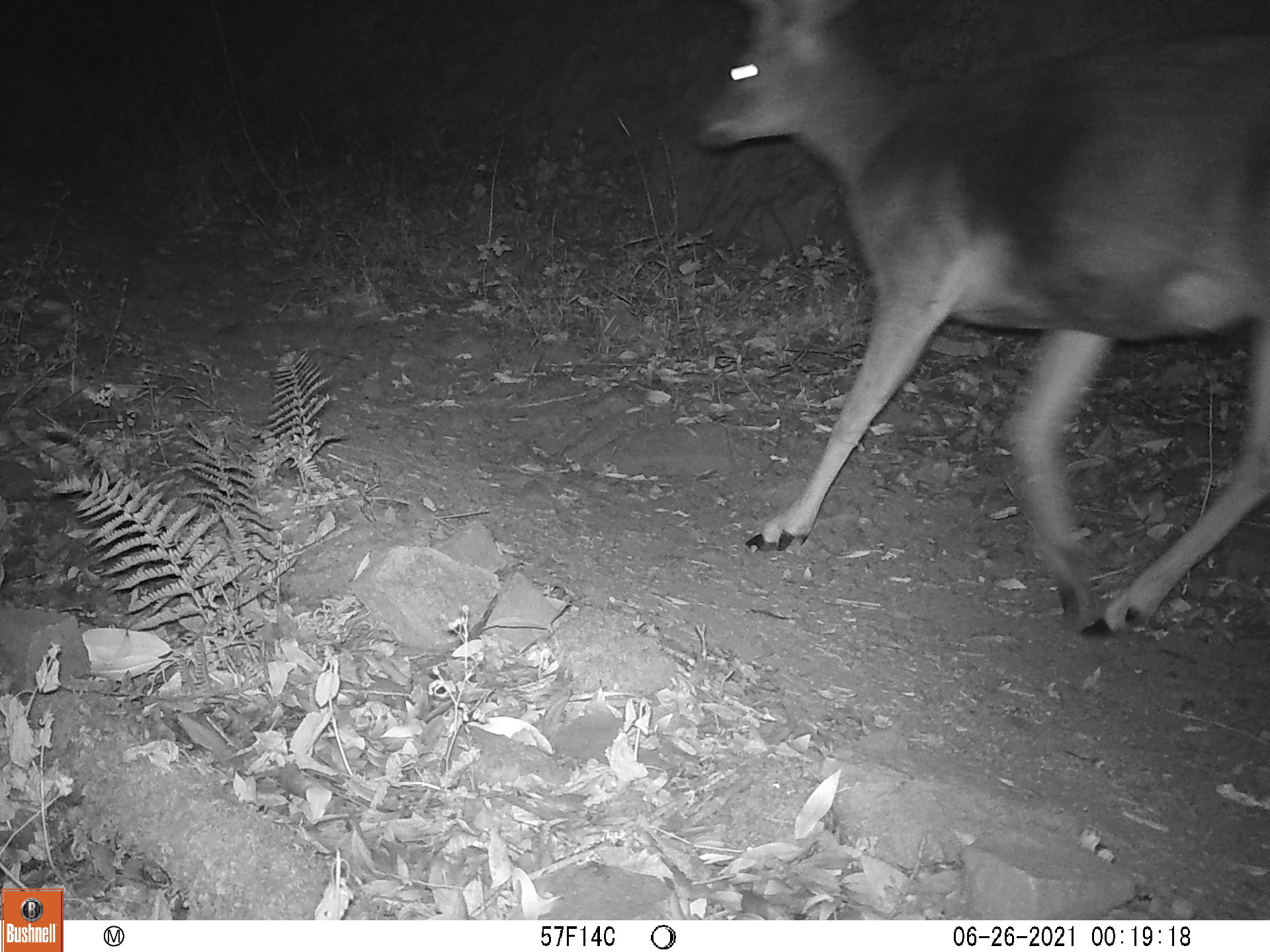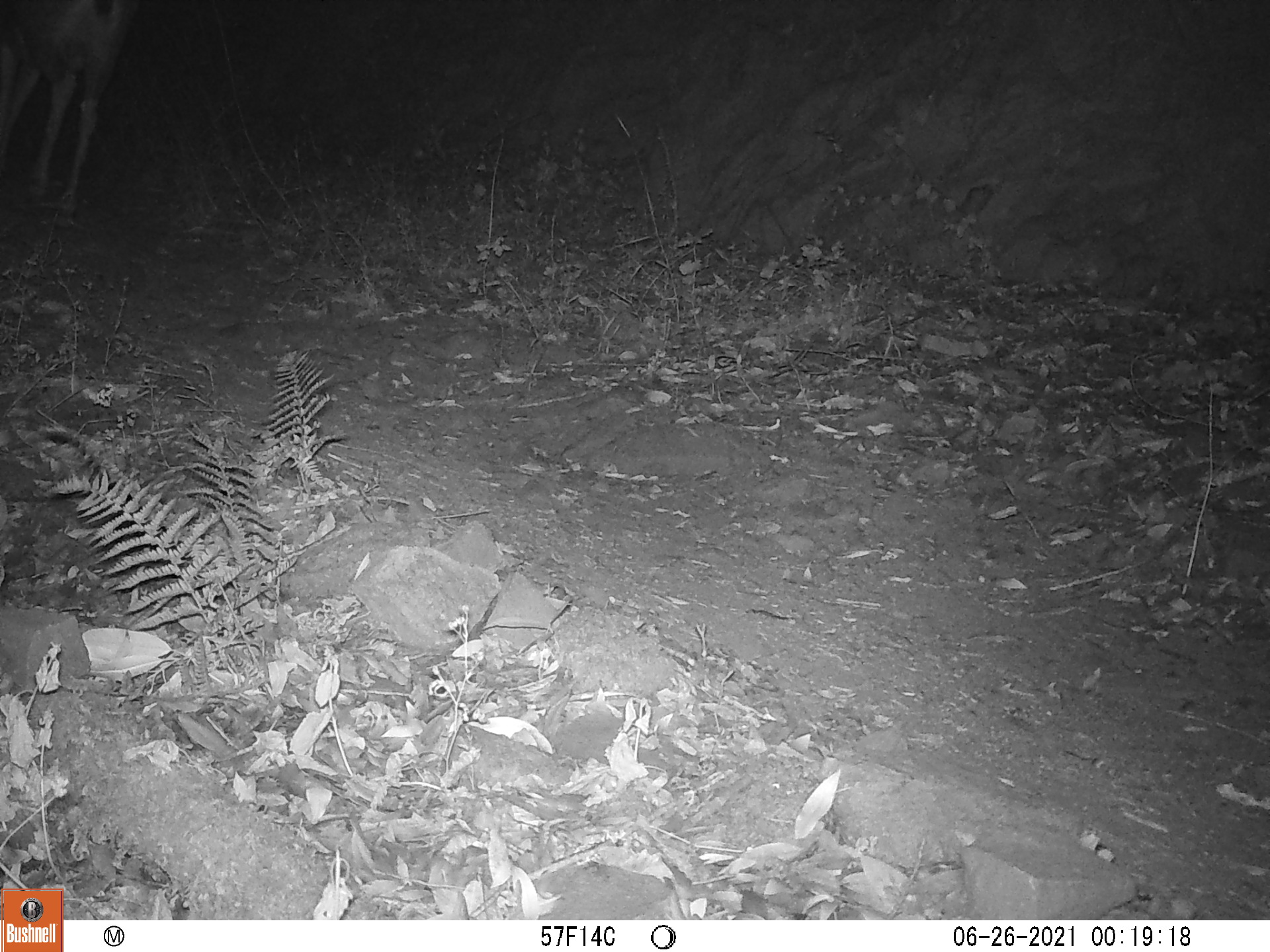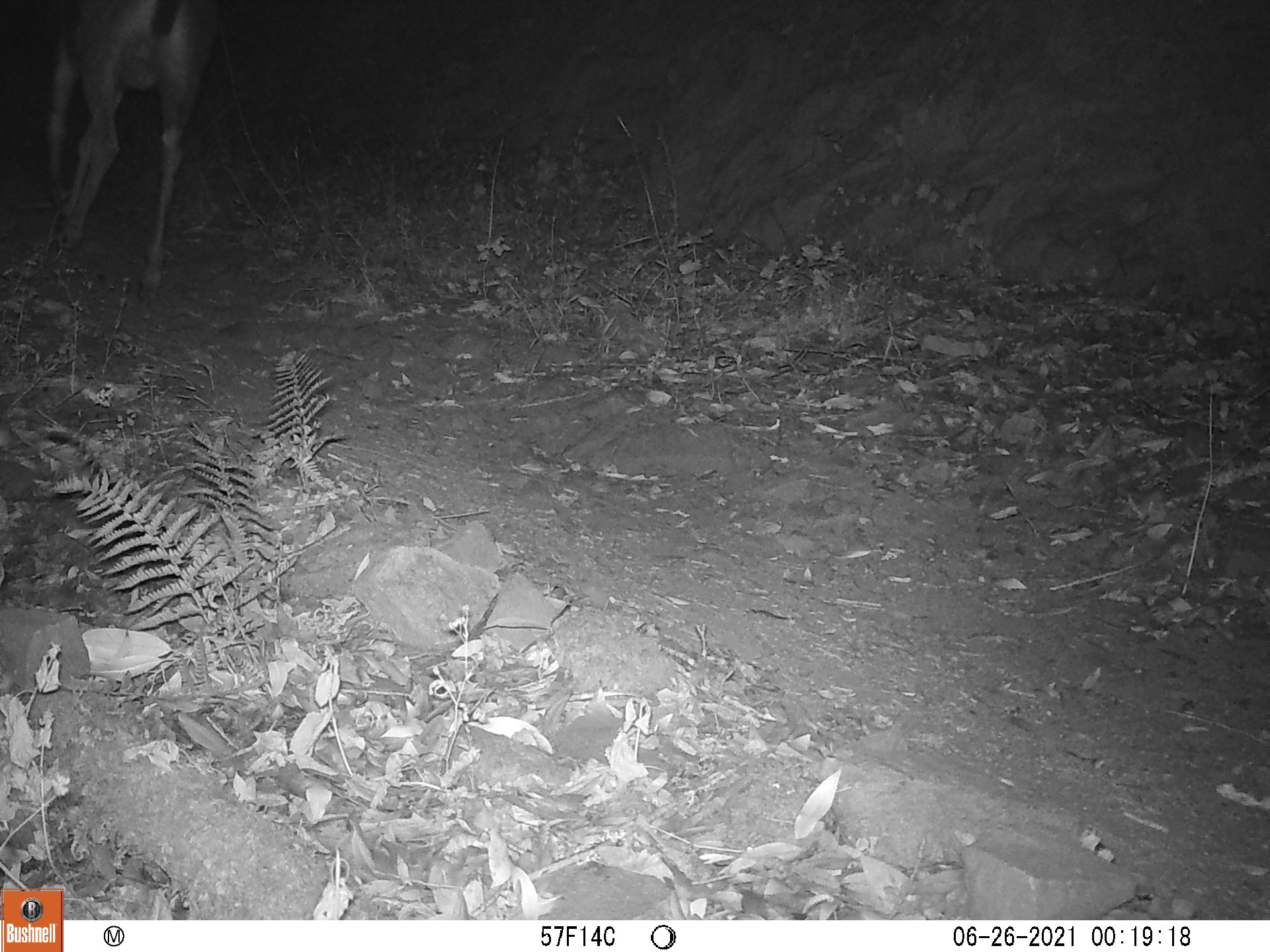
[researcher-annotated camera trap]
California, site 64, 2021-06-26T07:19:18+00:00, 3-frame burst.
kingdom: Animalia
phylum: Chordata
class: Mammalia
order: Artiodactyla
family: Cervidae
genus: Odocoileus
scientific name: Odocoileus hemionus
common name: mule deer